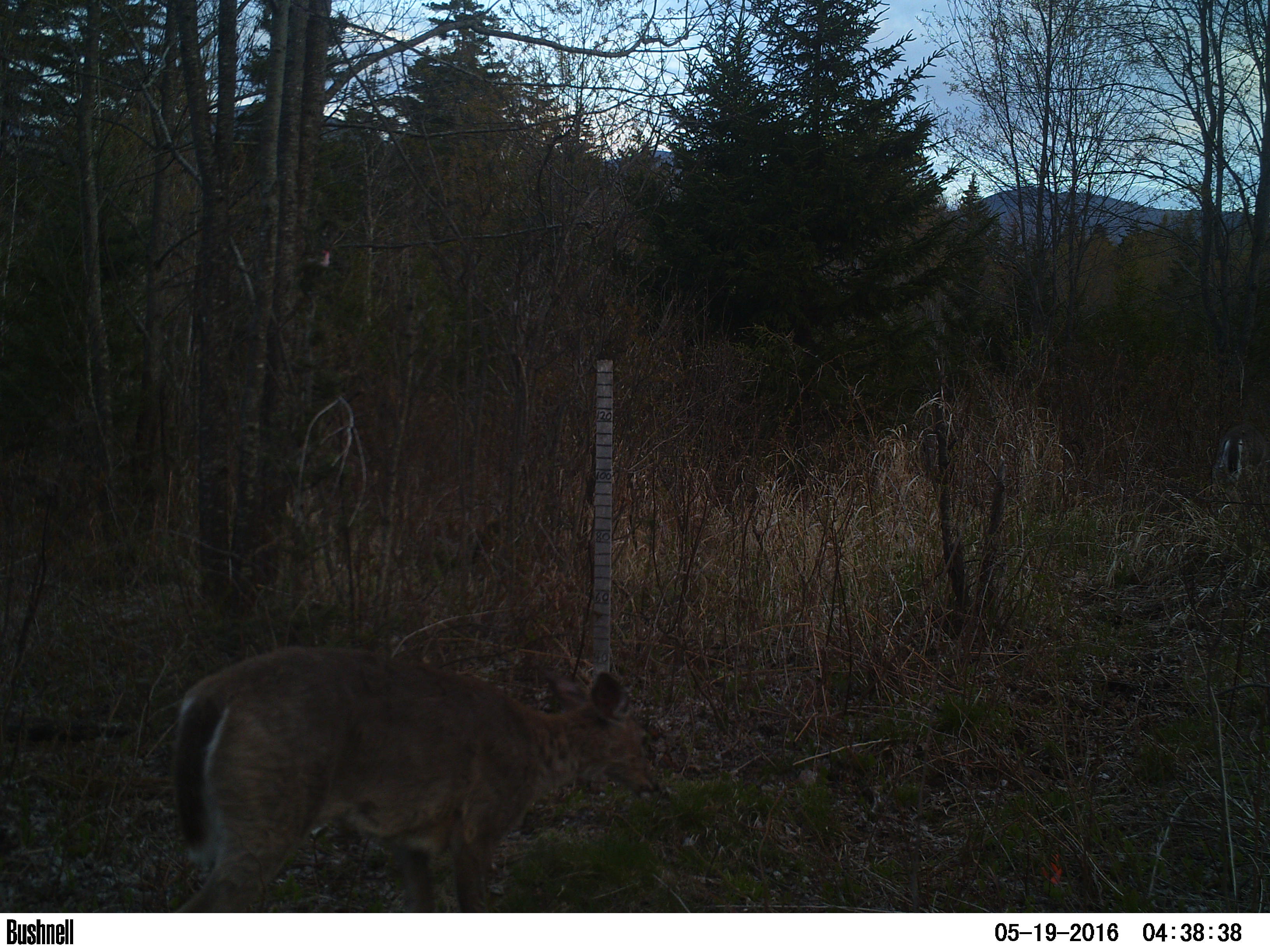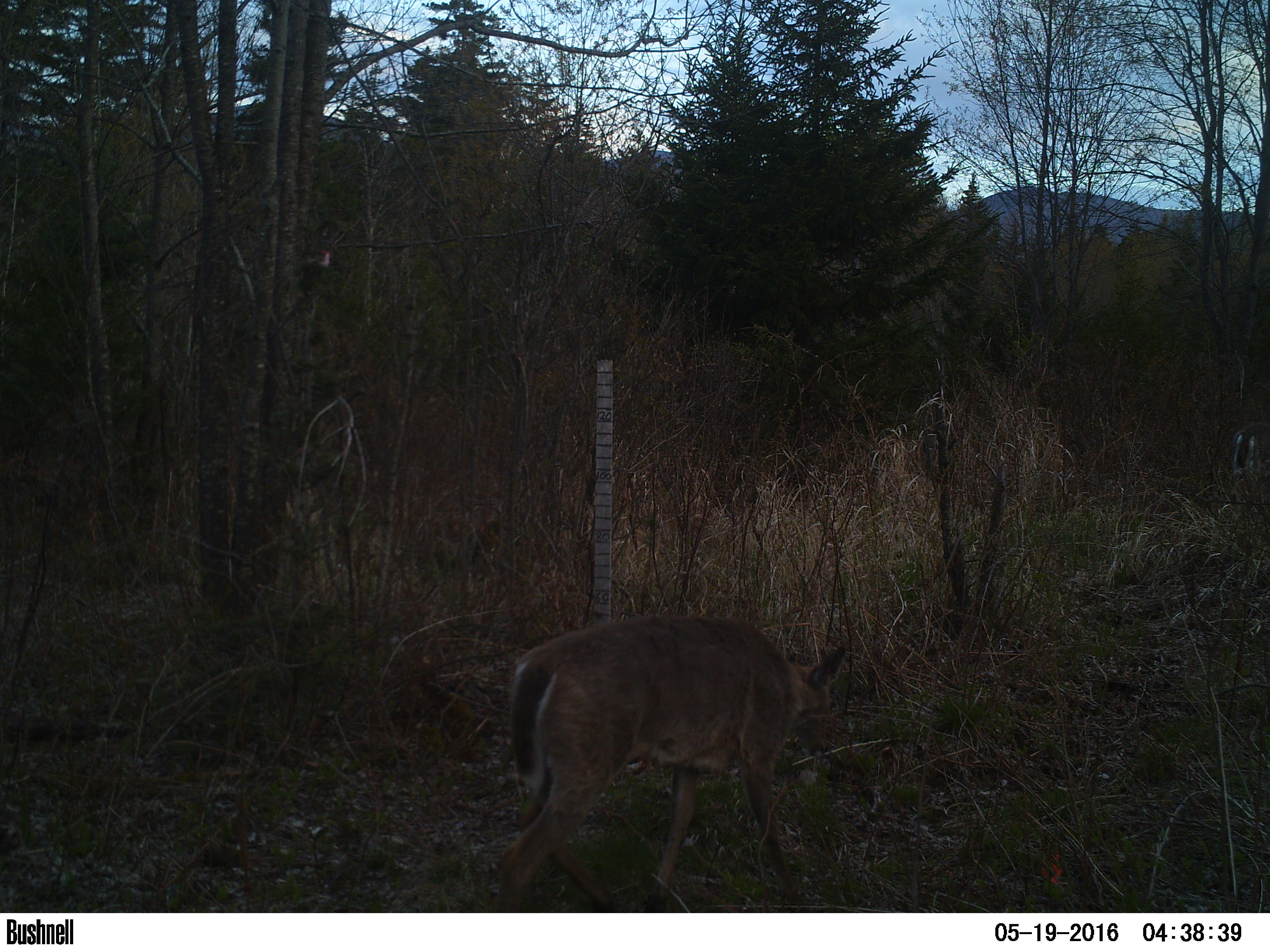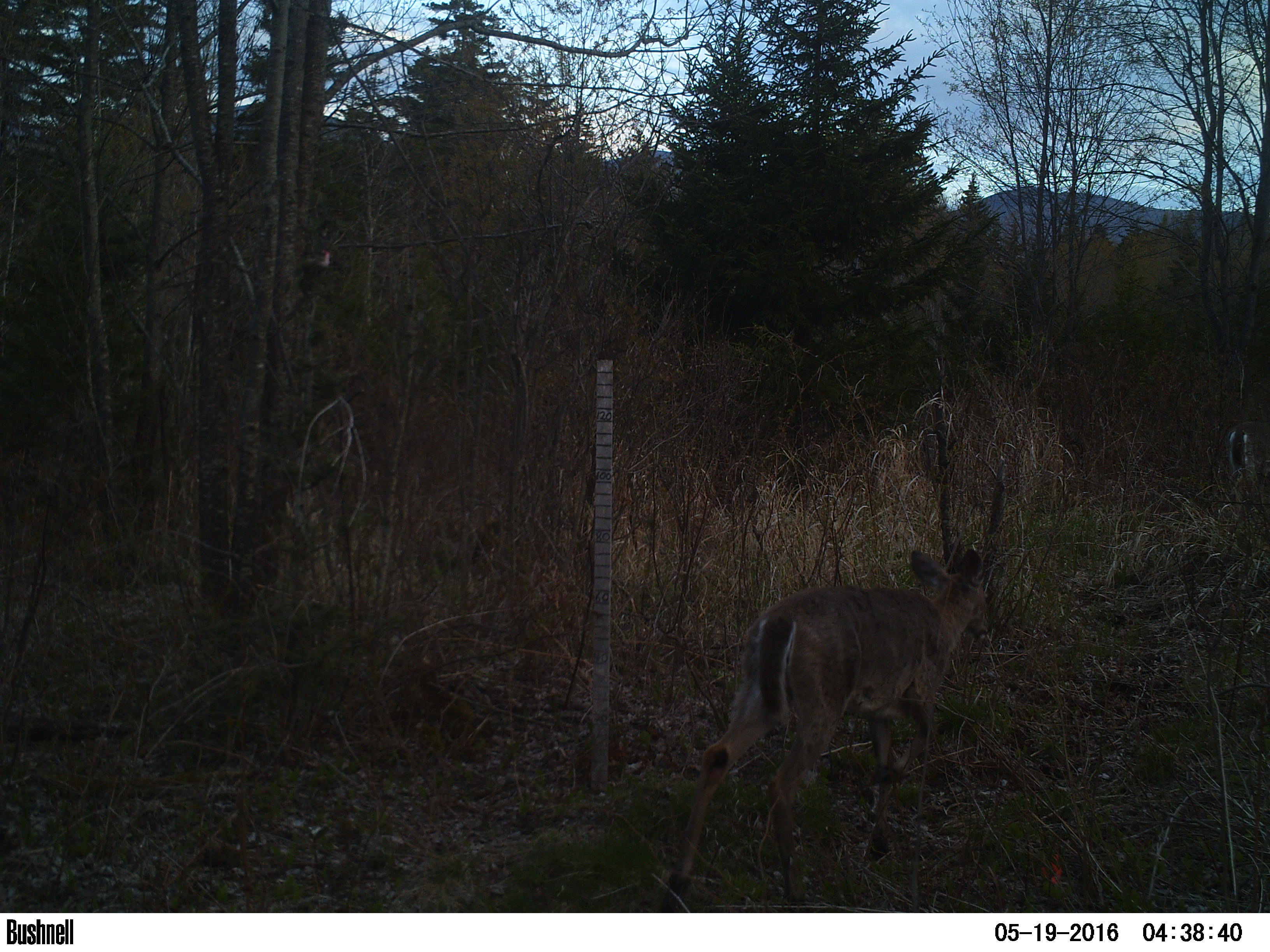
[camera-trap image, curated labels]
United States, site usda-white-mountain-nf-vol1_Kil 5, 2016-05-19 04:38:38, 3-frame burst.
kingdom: Animalia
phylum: Chordata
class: Mammalia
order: Artiodactyla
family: Cervidae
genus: Odocoileus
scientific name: Odocoileus virginianus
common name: white-tailed deer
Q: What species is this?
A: White-tailed deer (Odocoileus virginianus).